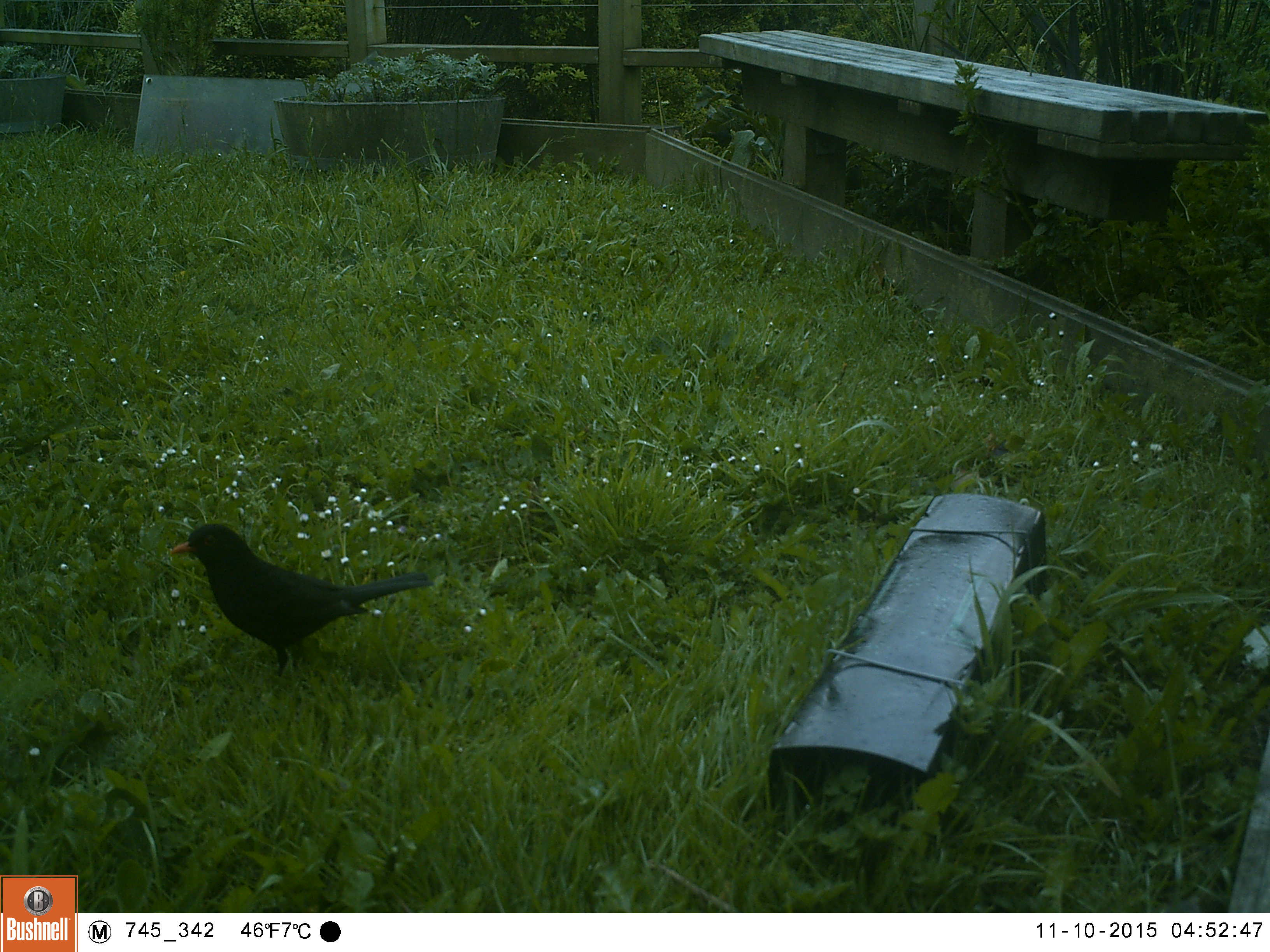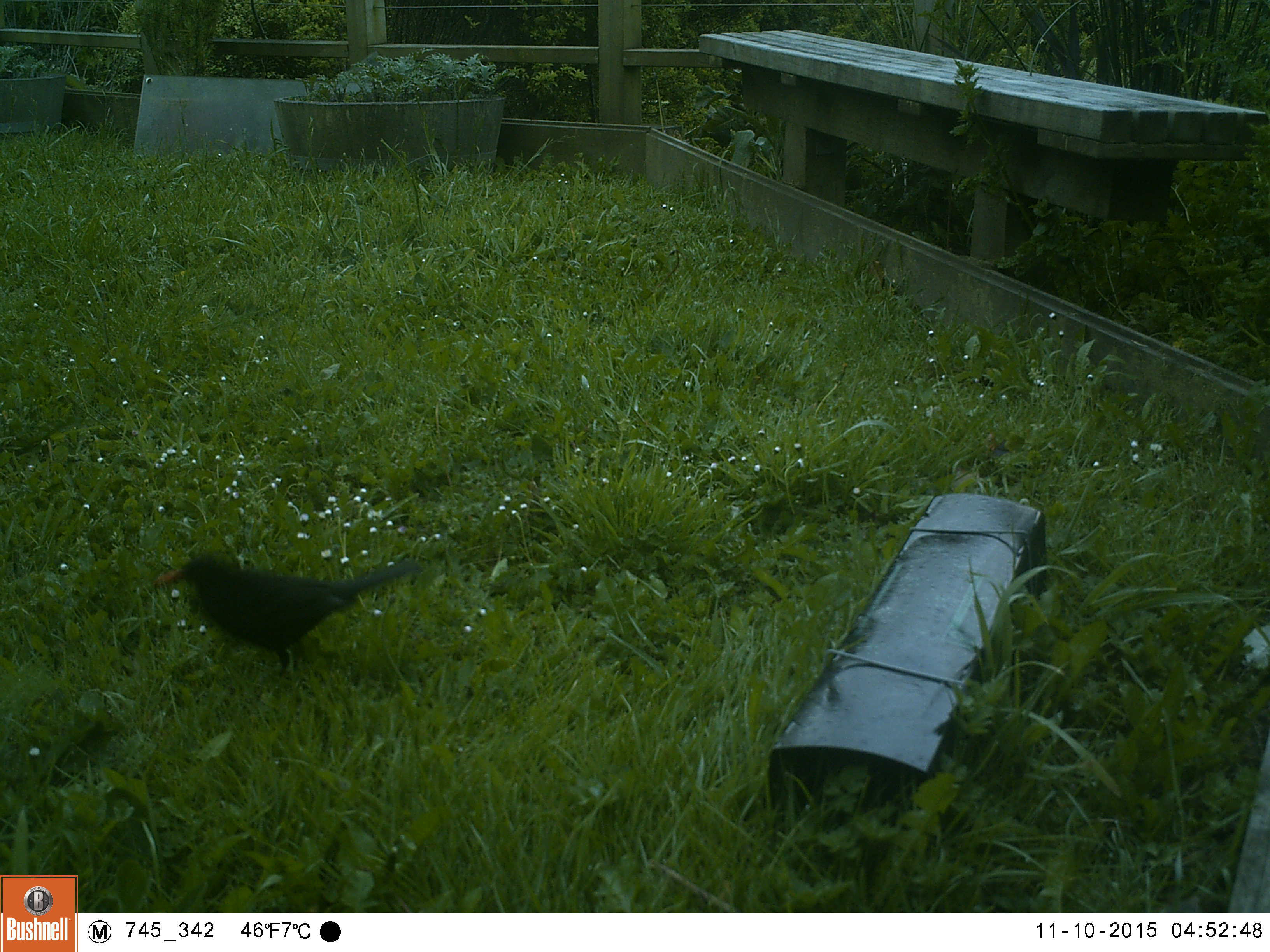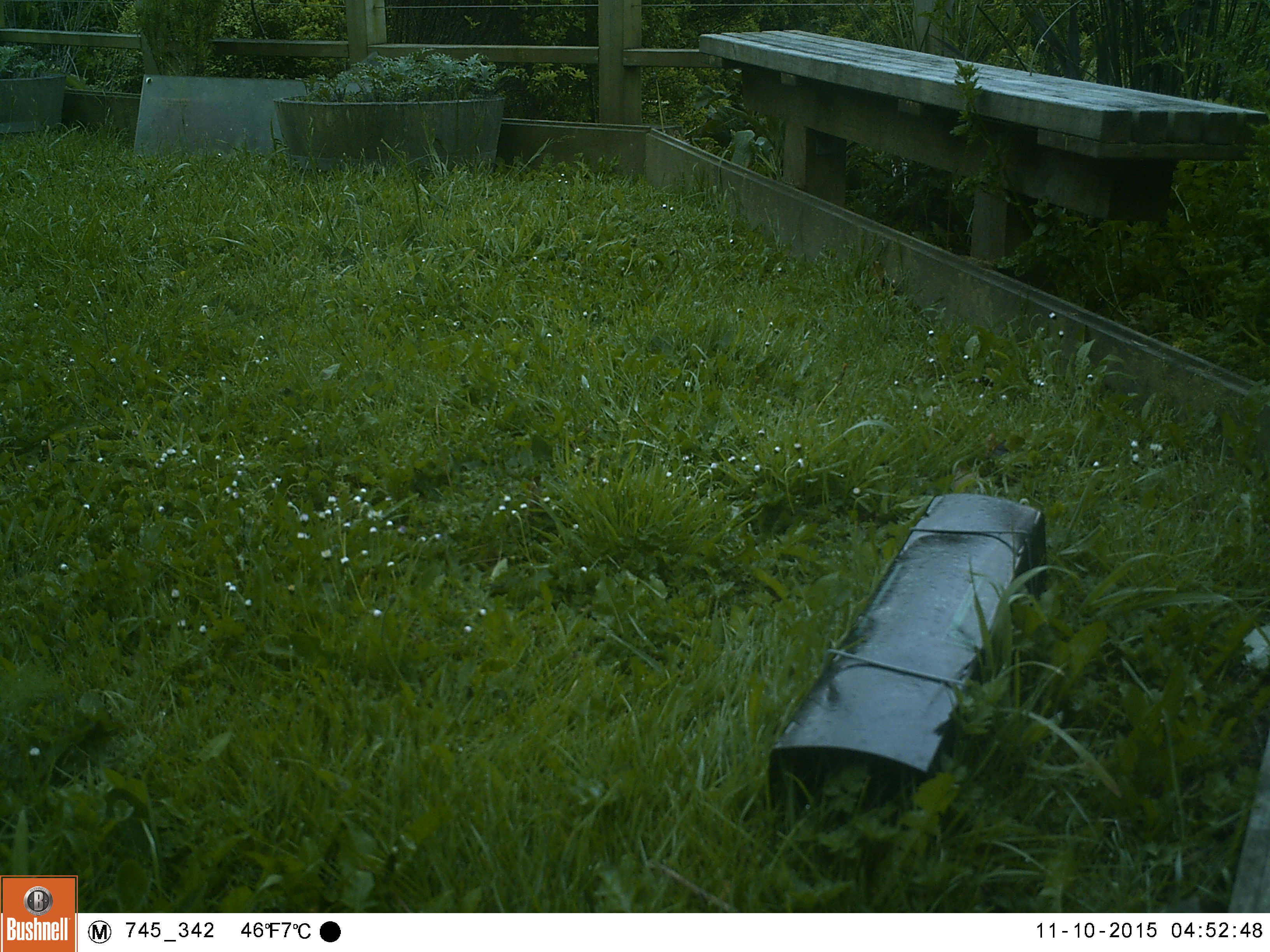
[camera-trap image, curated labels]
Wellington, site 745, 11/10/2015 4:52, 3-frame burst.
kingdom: Animalia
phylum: Chordata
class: Aves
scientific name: Aves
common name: bird